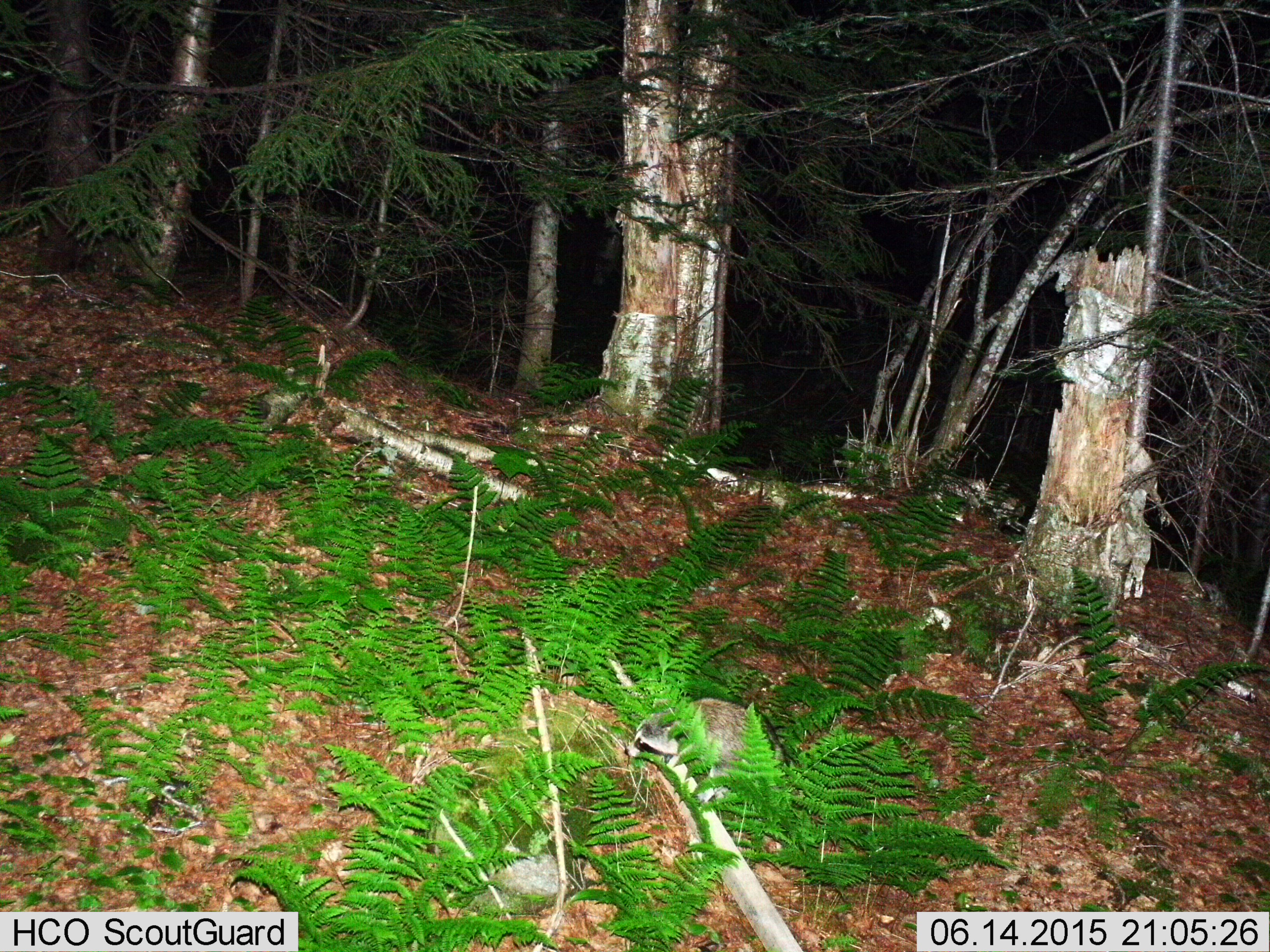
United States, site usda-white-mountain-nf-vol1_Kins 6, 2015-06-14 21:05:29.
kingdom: Animalia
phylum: Chordata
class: Mammalia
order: Carnivora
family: Procyonidae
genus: Procyon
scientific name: Procyon lotor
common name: raccoon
Raccoon (Procyon lotor).